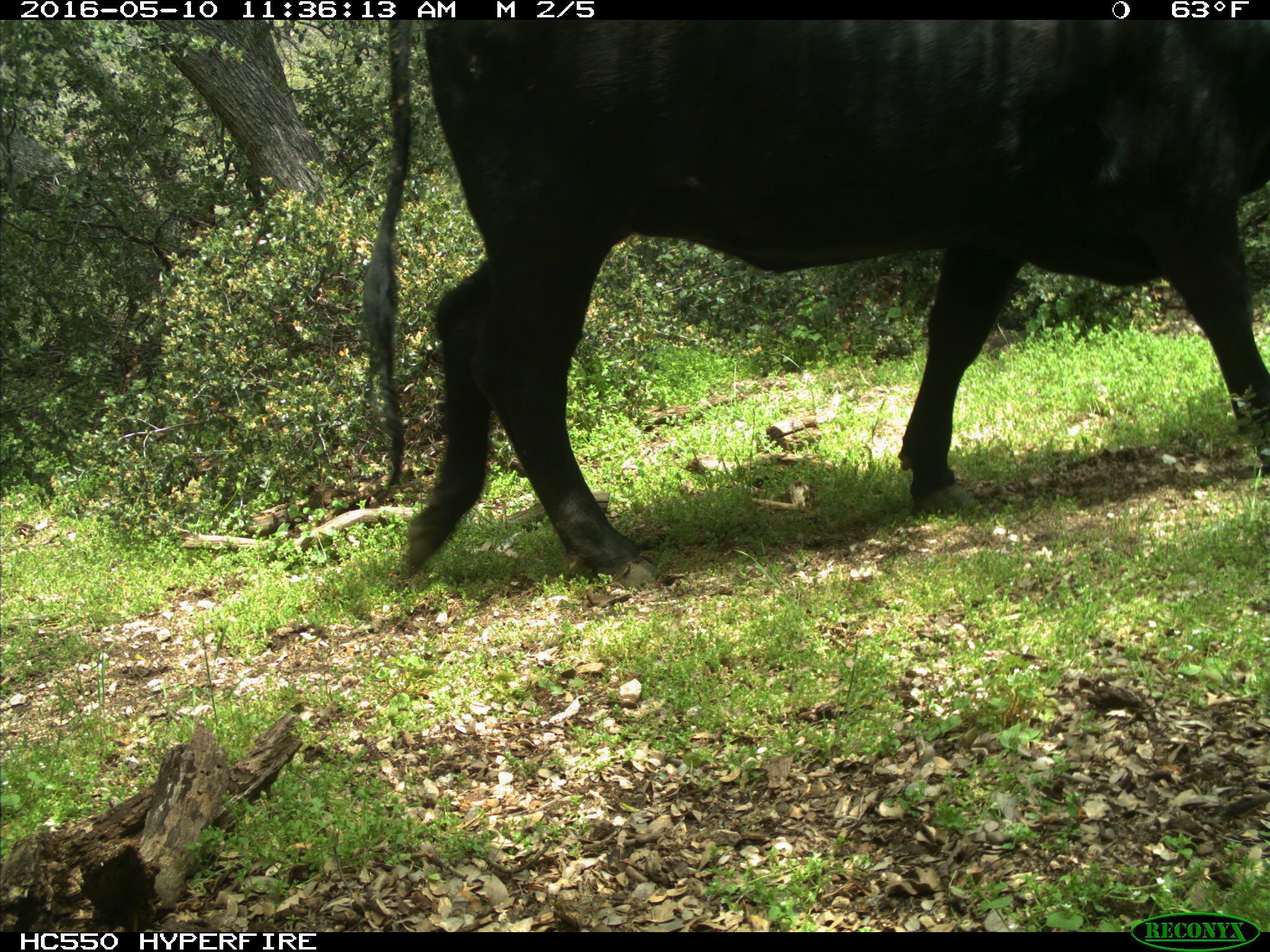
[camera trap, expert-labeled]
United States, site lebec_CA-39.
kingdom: Animalia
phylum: Chordata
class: Mammalia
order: Artiodactyla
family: Bovidae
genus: Bos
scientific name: Bos taurus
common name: domestic cow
Bos taurus (domestic cow).